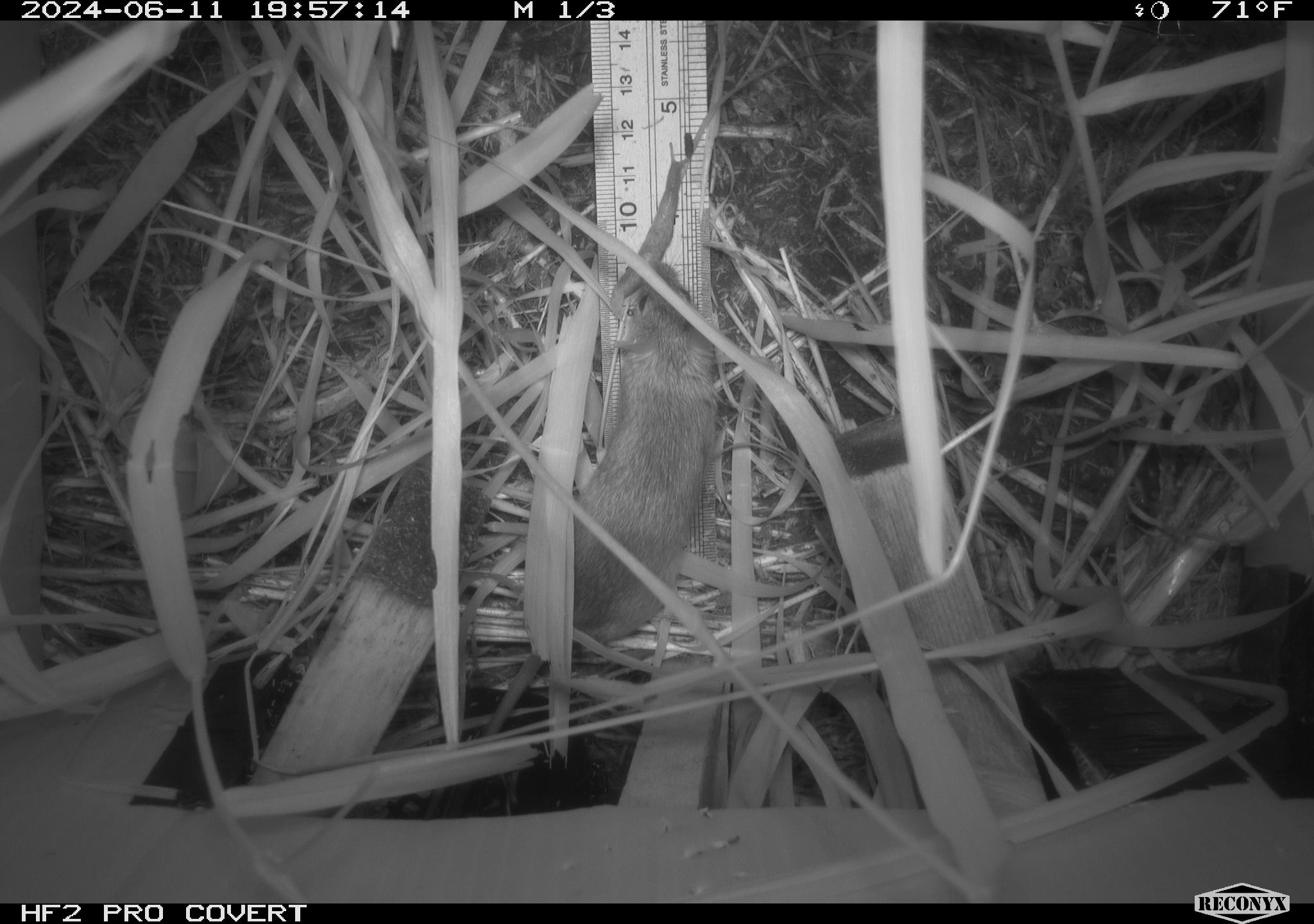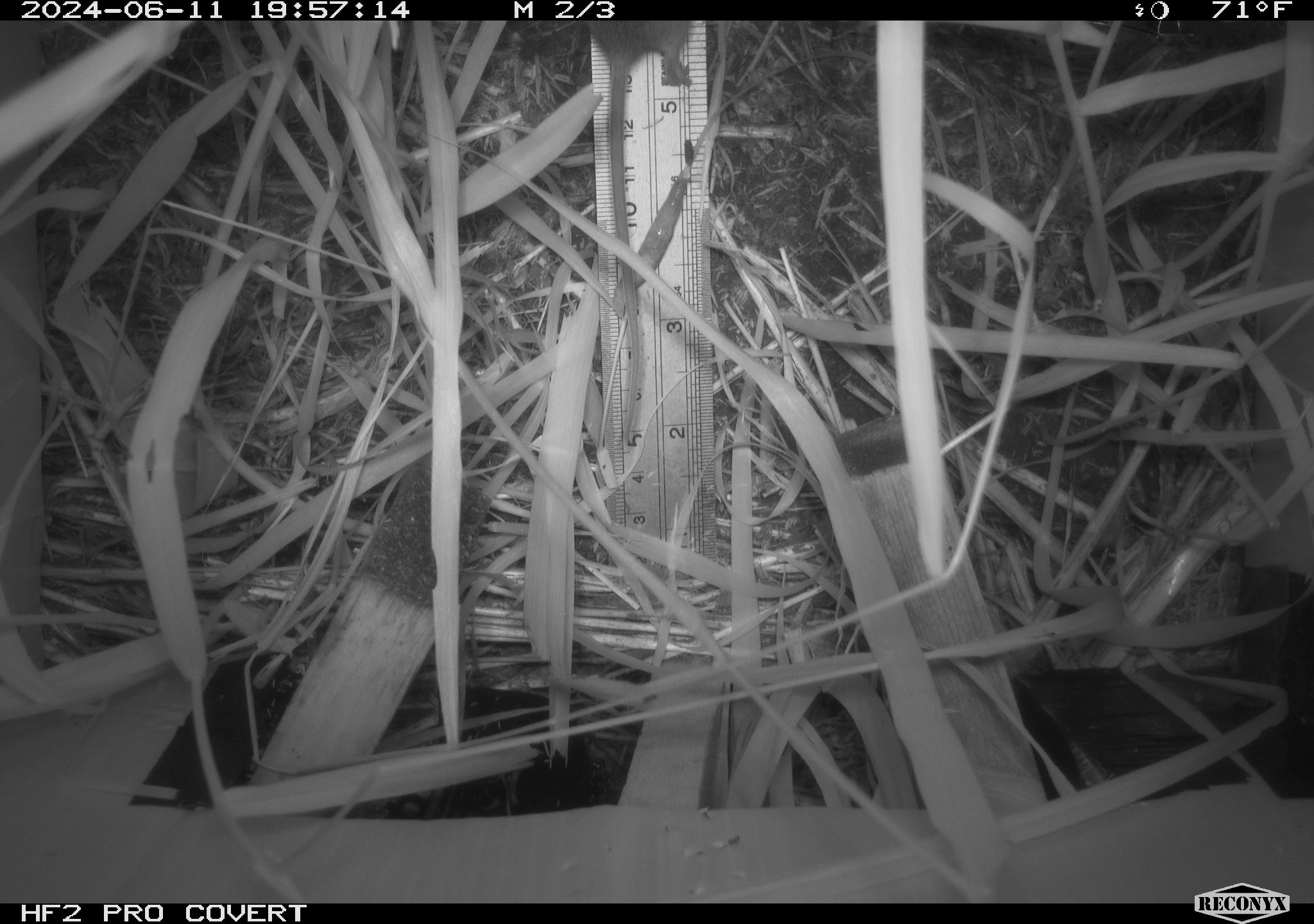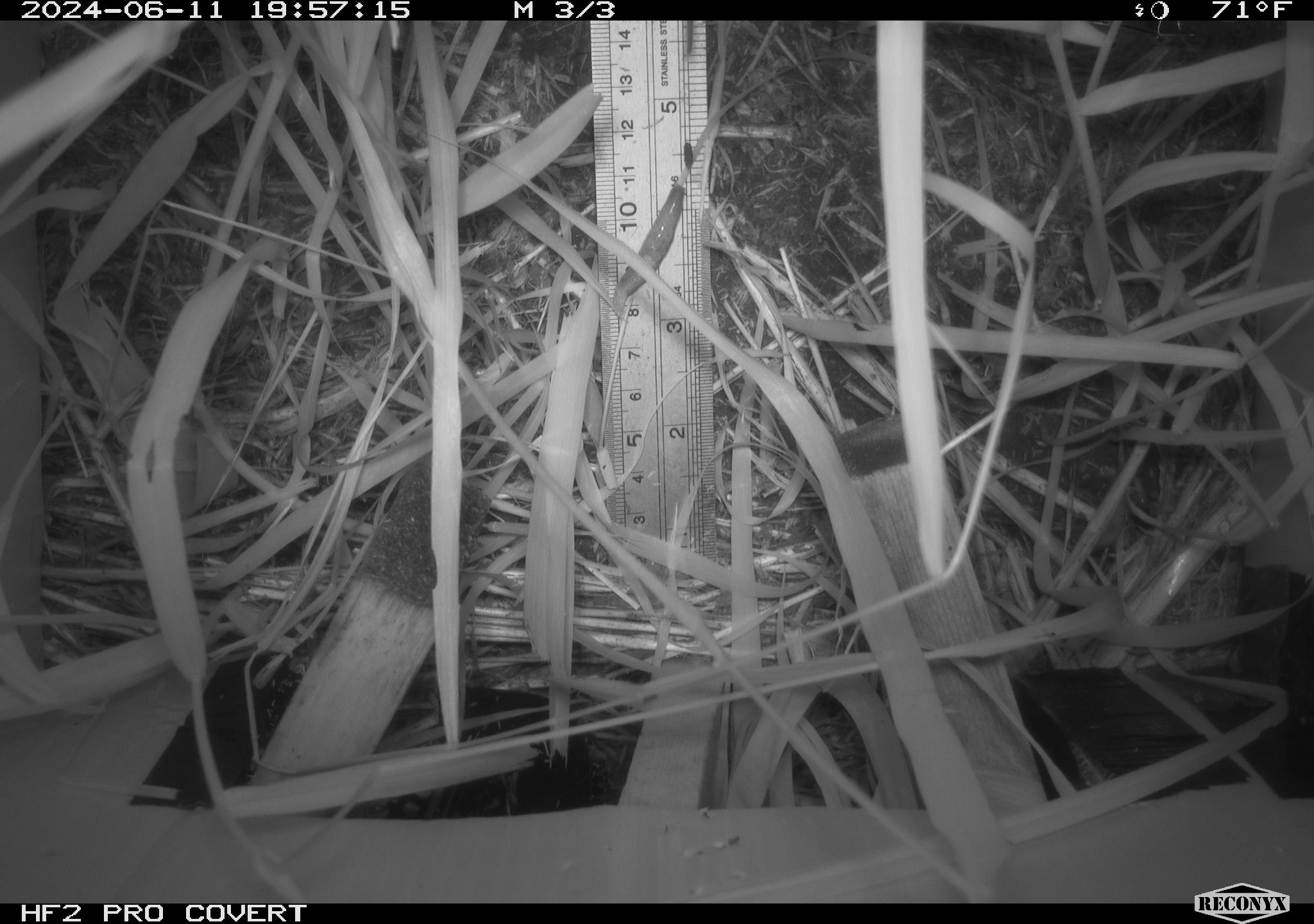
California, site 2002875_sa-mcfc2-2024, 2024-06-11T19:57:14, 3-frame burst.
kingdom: Animalia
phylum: Chordata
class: Mammalia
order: Rodentia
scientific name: Rodentia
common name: rodent